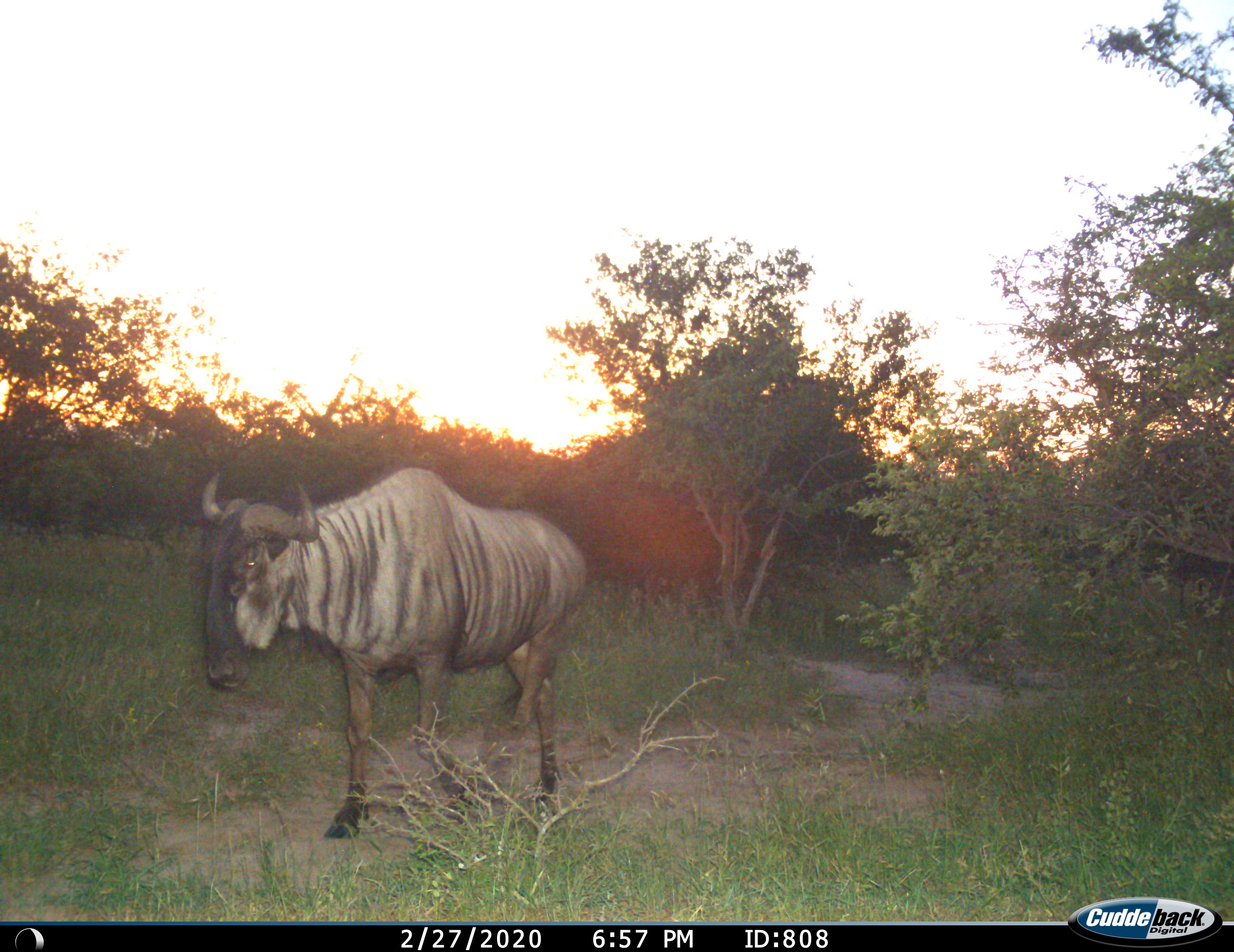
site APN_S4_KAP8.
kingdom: Animalia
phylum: Chordata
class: Mammalia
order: Artiodactyla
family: Bovidae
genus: Connochaetes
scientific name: Connochaetes taurinus taurinus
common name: blue wildebeest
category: wildebeestblue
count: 1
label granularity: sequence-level